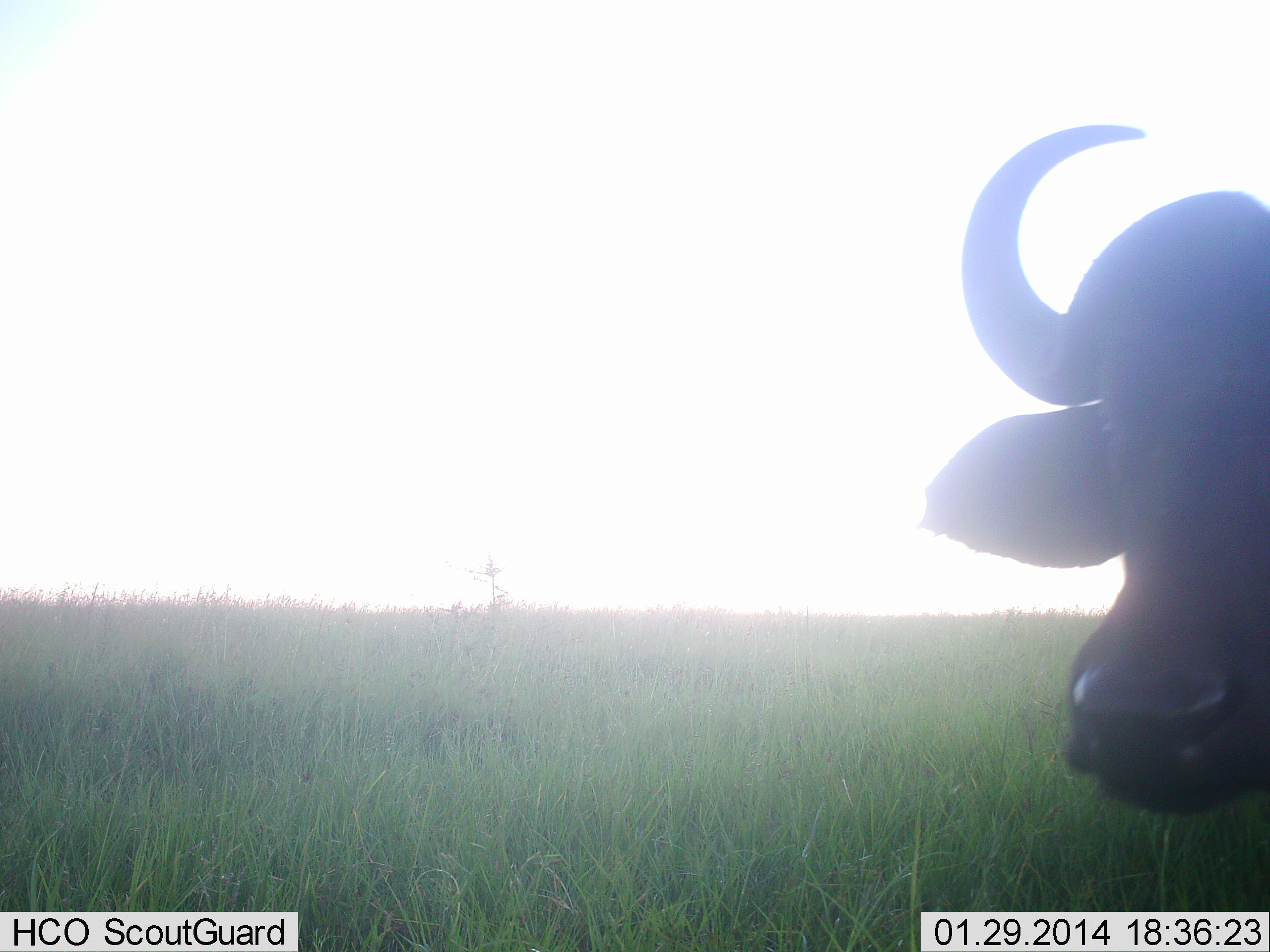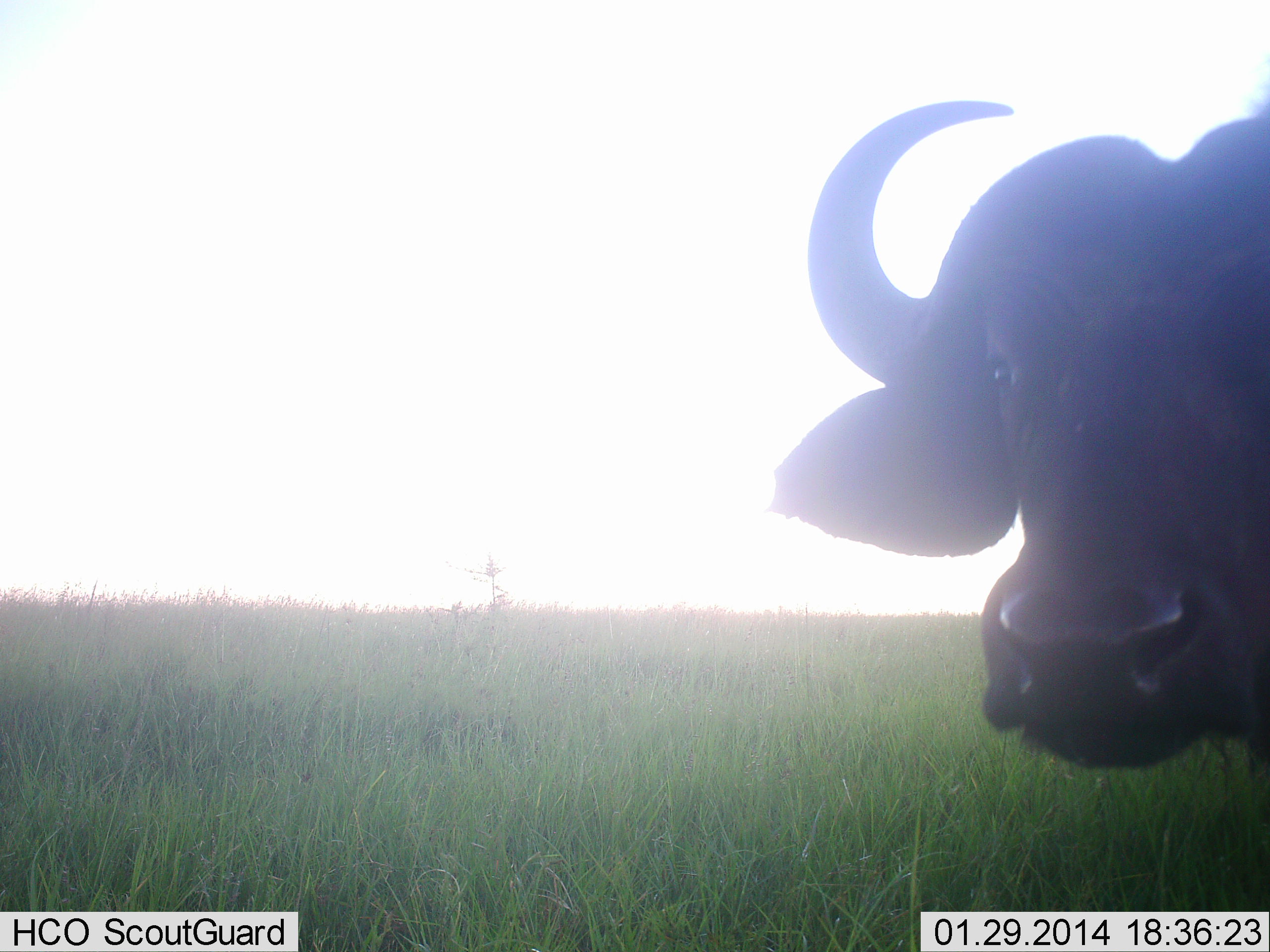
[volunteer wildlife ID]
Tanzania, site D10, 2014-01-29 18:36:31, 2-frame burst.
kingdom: Animalia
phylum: Chordata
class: Mammalia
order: Artiodactyla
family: Bovidae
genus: Syncerus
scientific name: Syncerus caffer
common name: cape buffalo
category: buffalo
Buffalo (cape buffalo) (Syncerus caffer), count 1. Behavior (volunteer vote fractions): standing 80%, resting 0%, moving 20%, interacting 0%. Young present (vote fraction): 0%. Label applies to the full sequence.